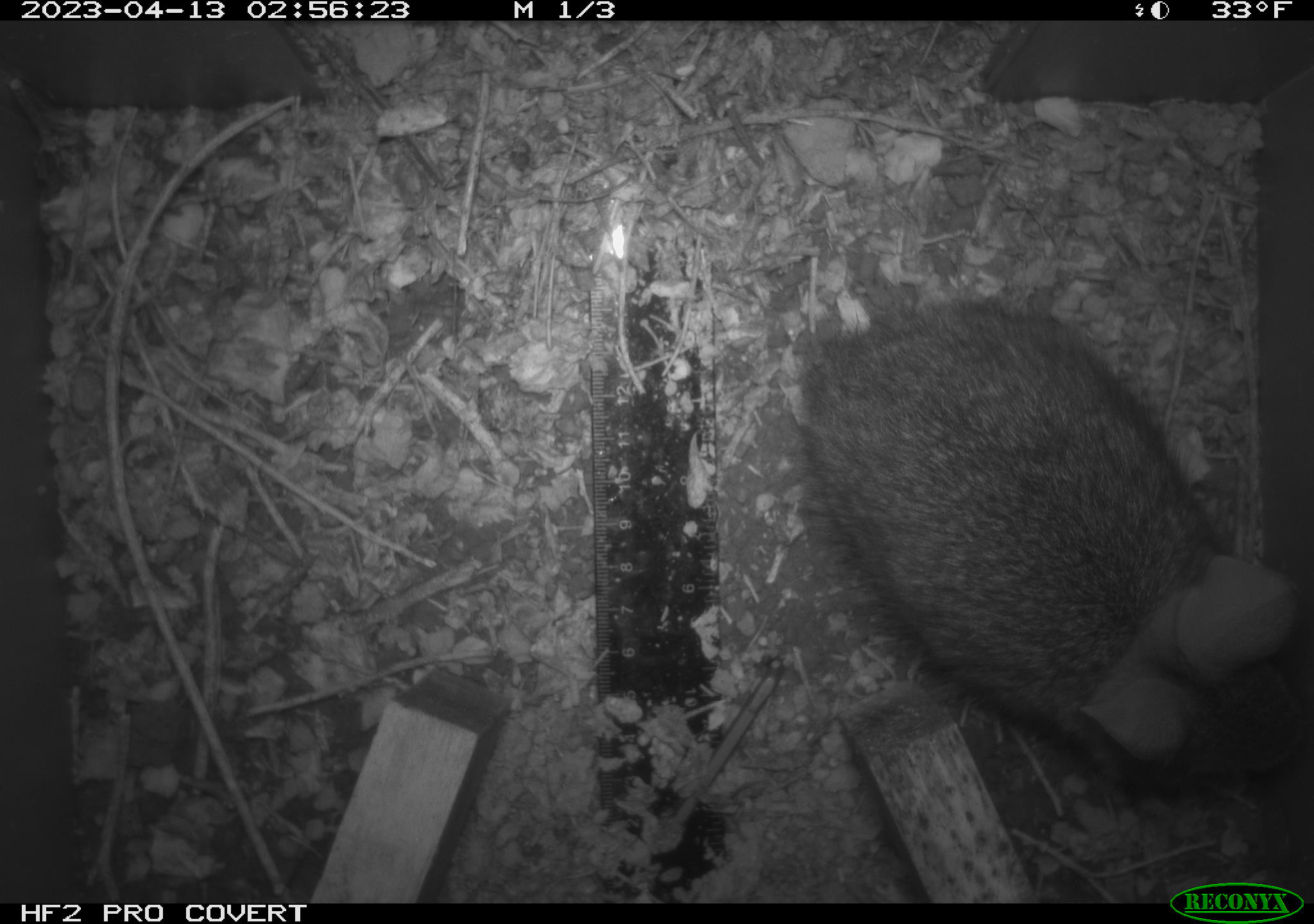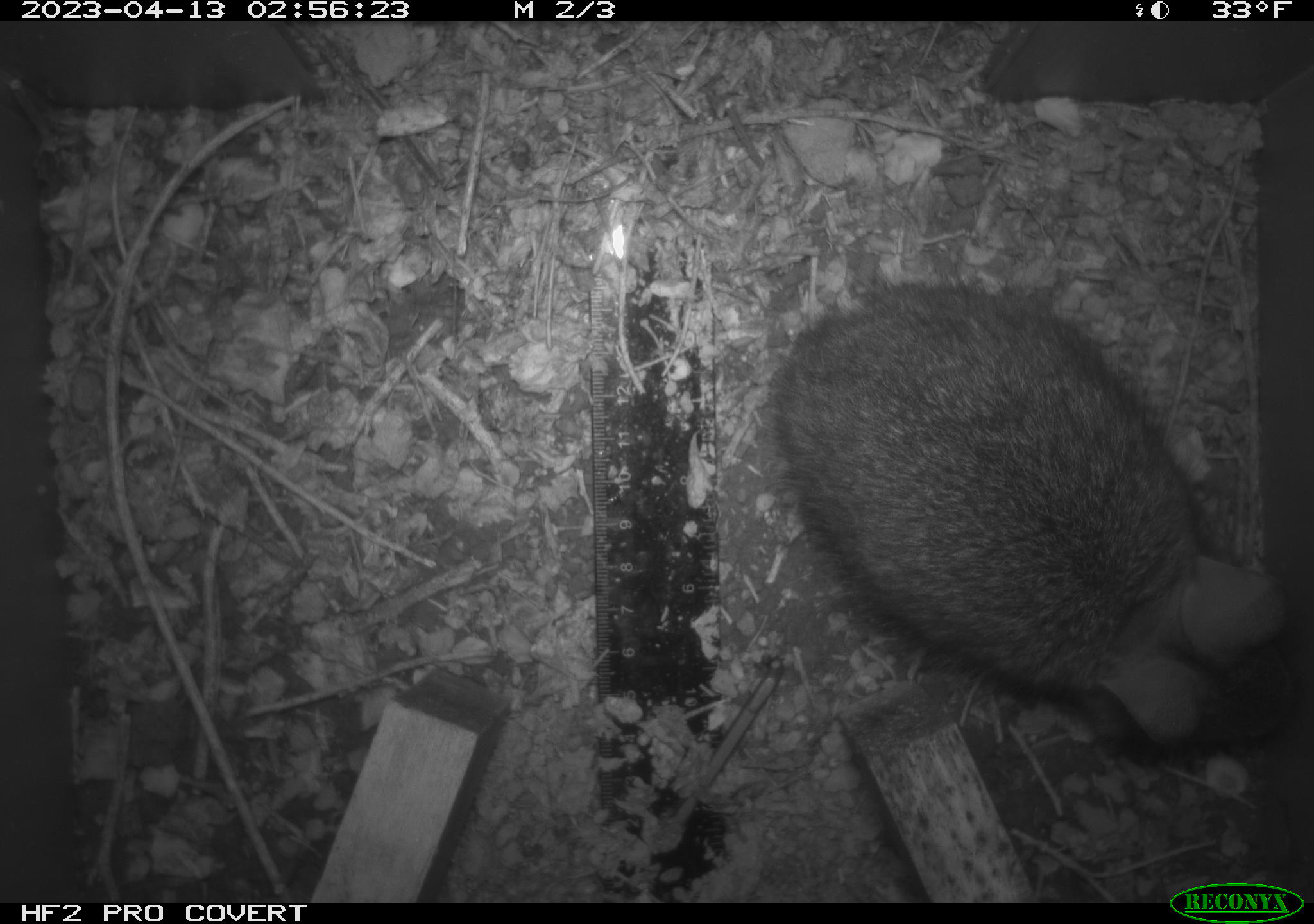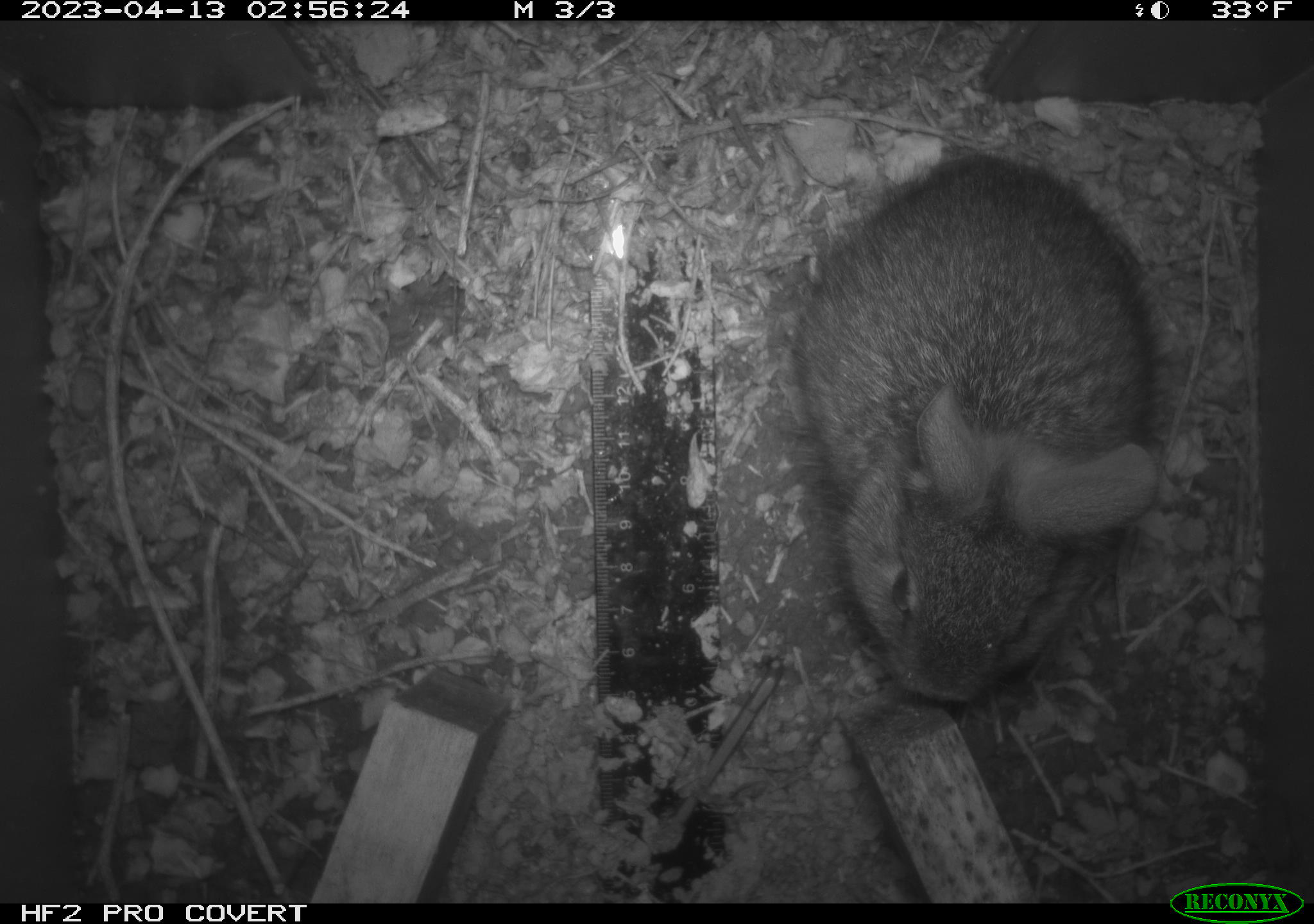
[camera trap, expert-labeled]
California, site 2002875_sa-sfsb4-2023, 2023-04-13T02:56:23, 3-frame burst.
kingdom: Animalia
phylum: Chordata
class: Mammalia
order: Lagomorpha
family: Leporidae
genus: Sylvilagus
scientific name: Sylvilagus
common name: cottontail rabbits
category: sylvilagus species